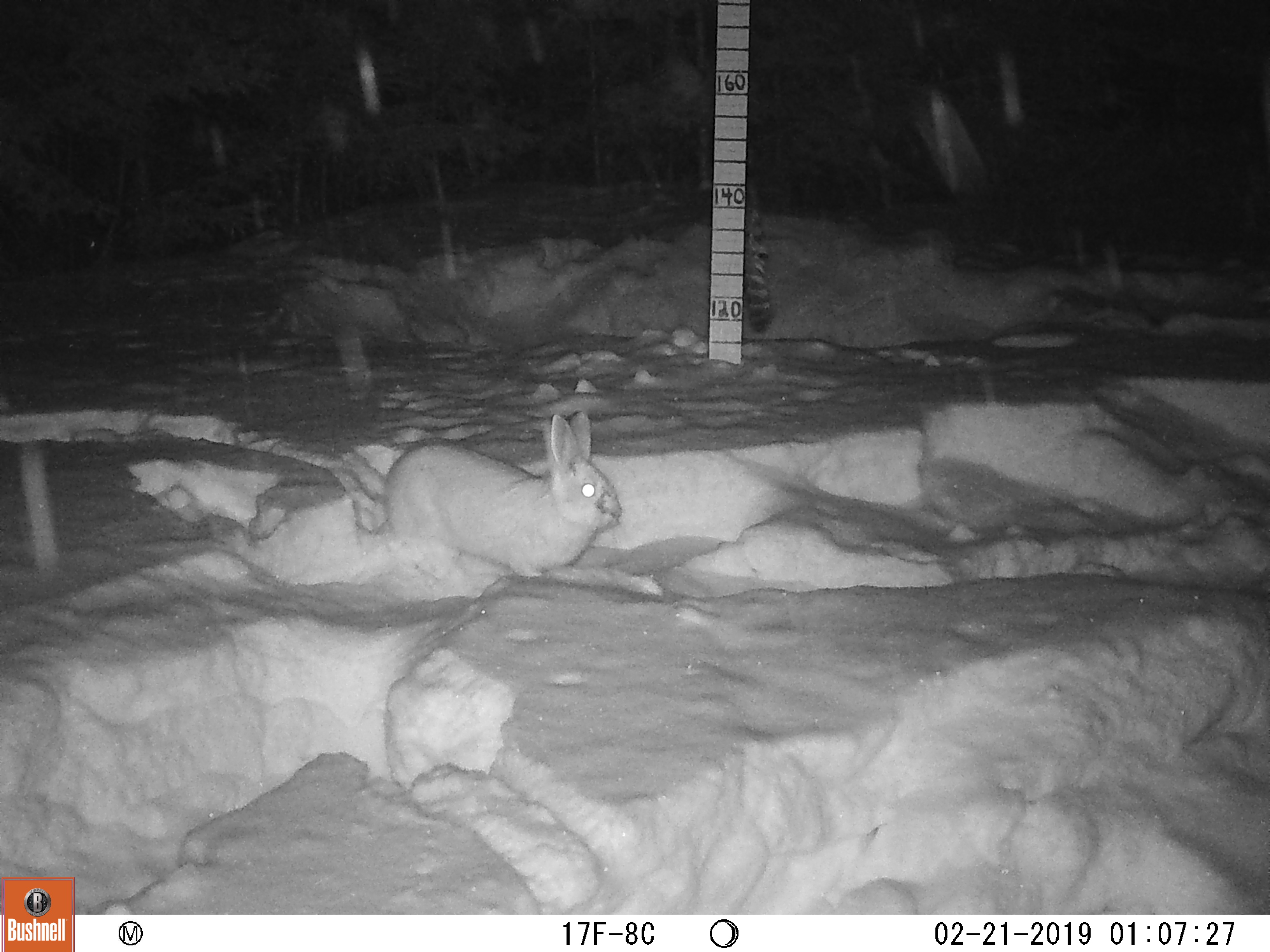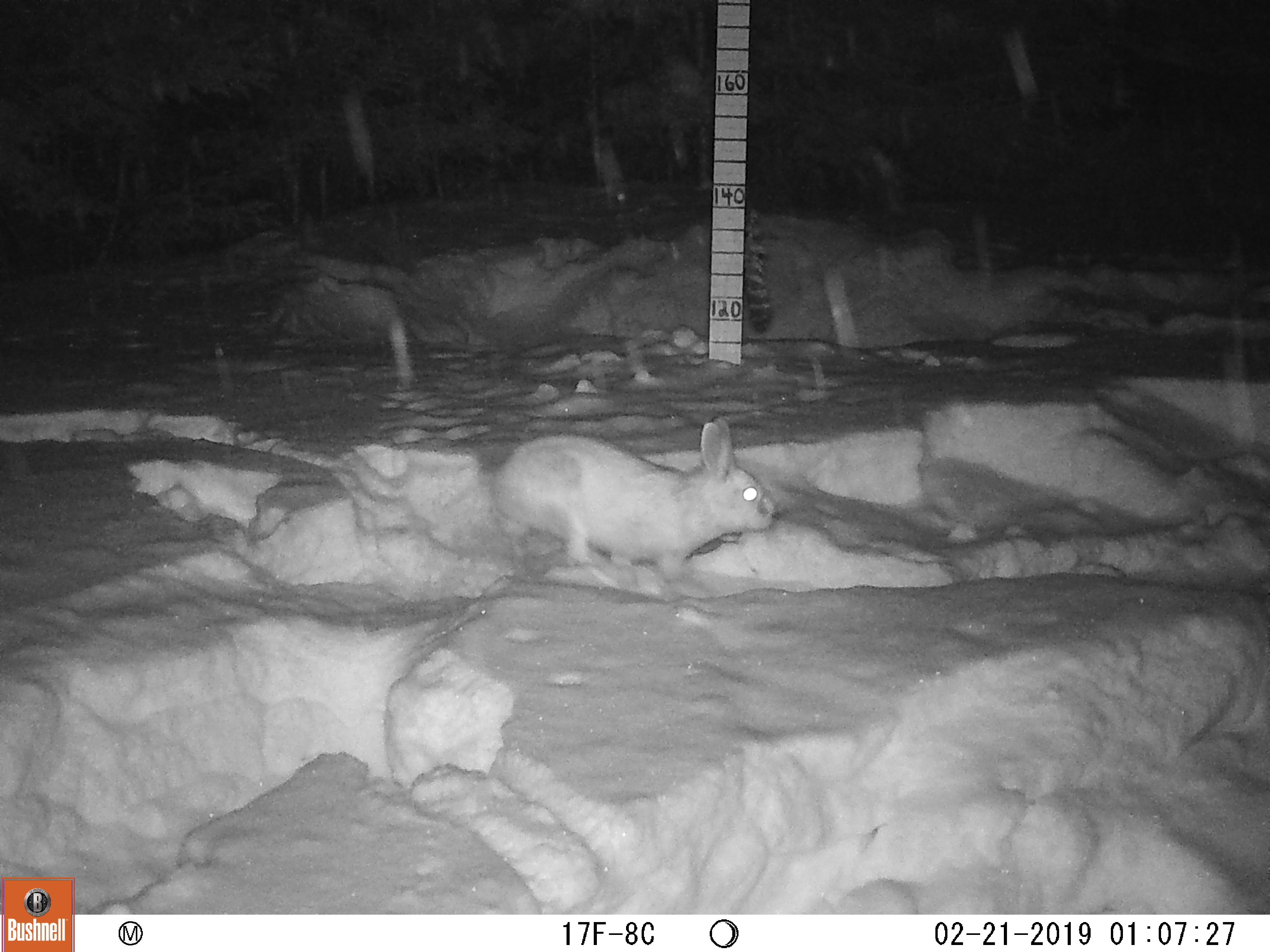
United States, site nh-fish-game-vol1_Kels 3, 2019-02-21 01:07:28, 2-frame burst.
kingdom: Animalia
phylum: Chordata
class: Mammalia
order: Lagomorpha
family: Leporidae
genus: Lepus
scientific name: Lepus americanus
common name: snowshoe hare